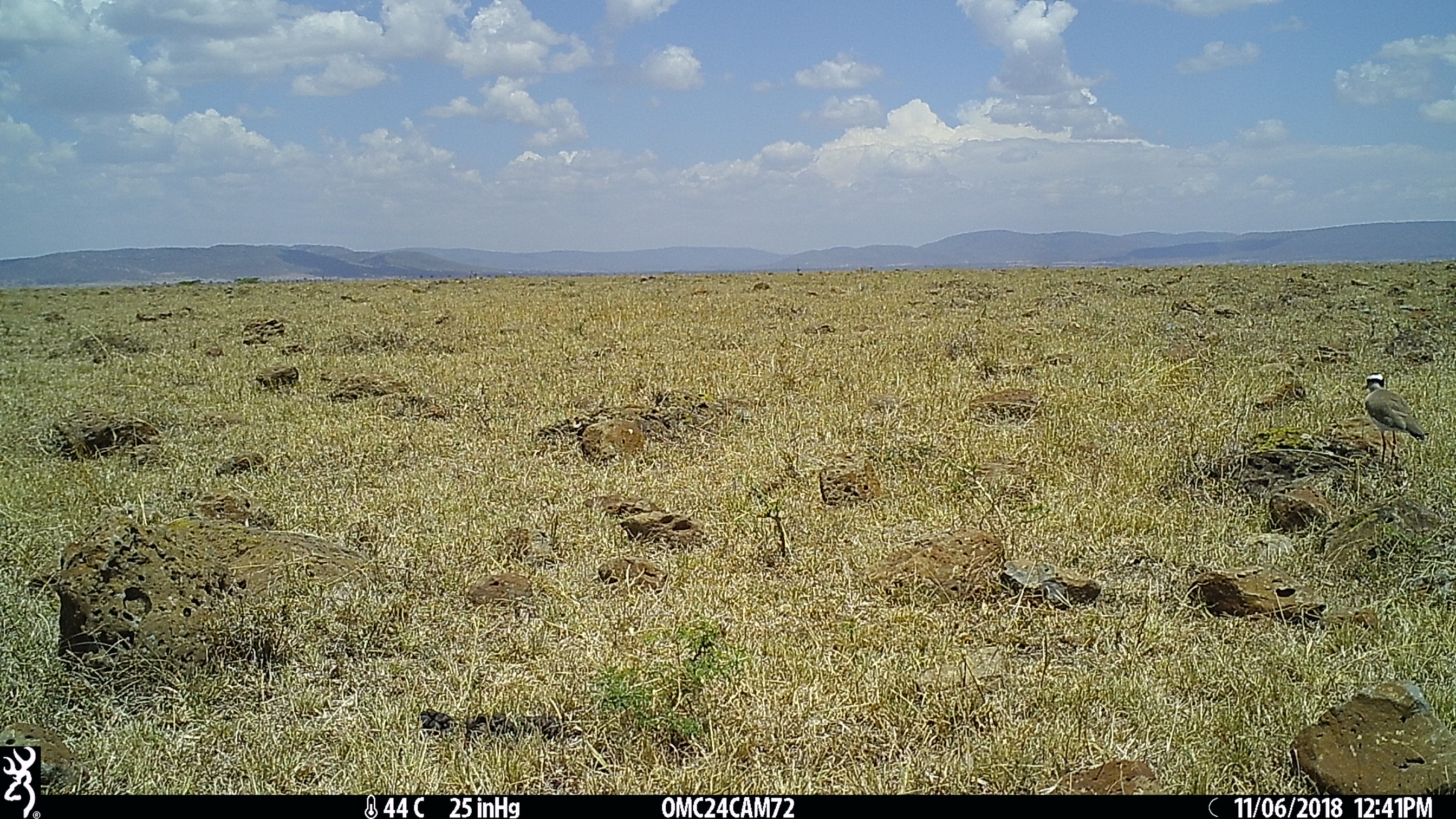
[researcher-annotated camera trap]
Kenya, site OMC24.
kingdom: Animalia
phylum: Chordata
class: Aves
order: Charadriiformes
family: Charadriidae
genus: Vanellus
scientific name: Vanellus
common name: lapwing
Lapwing (Vanellus).